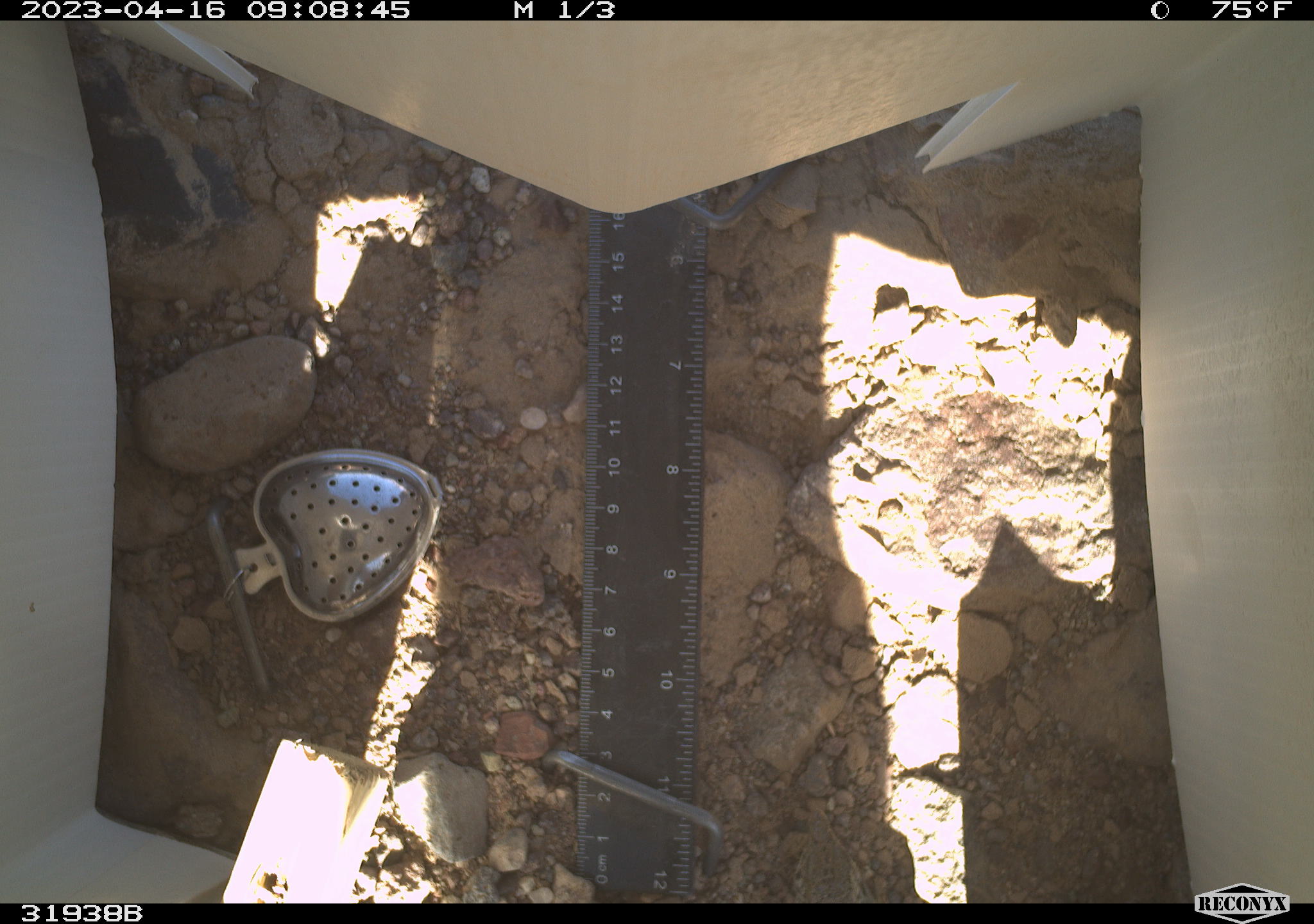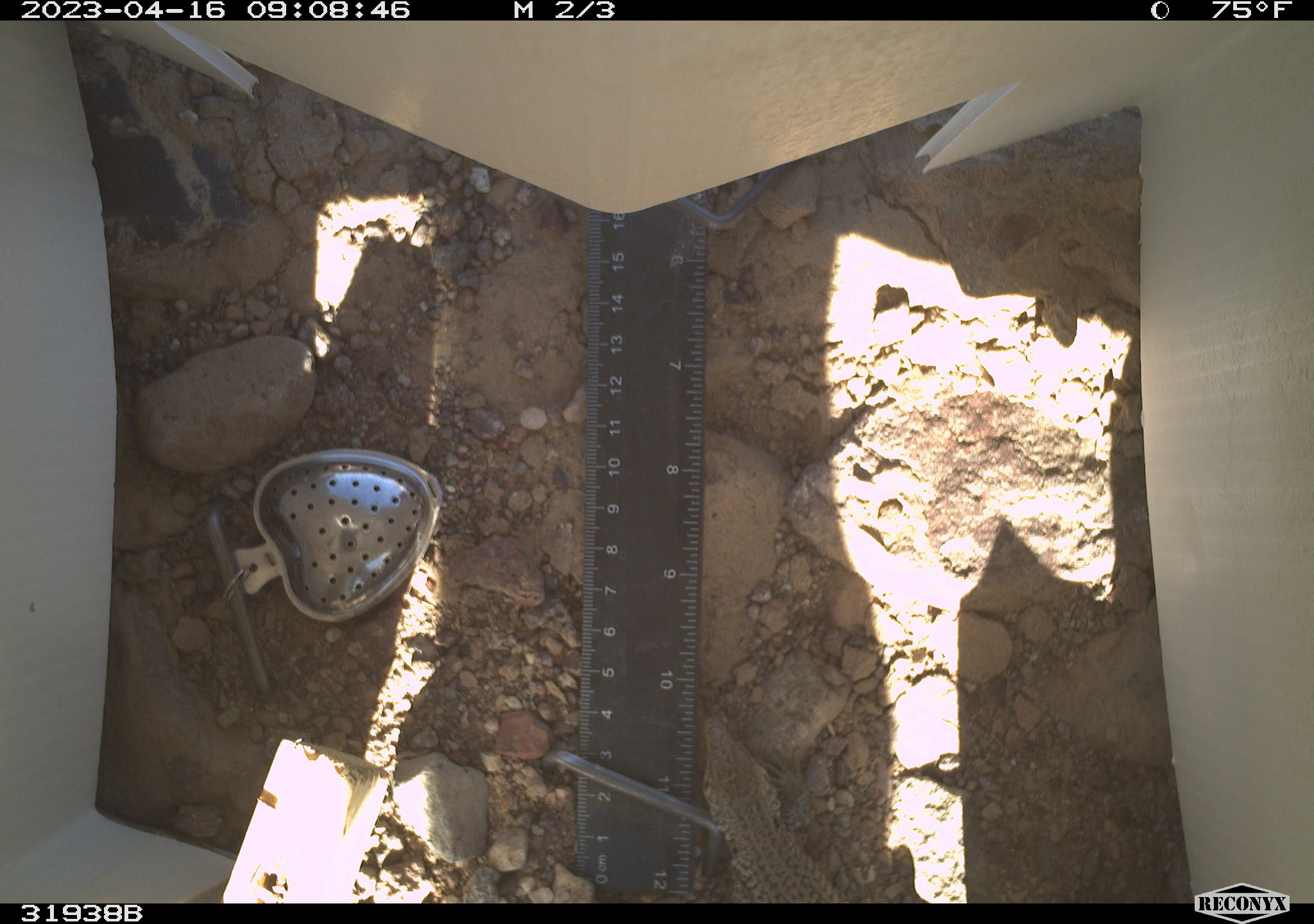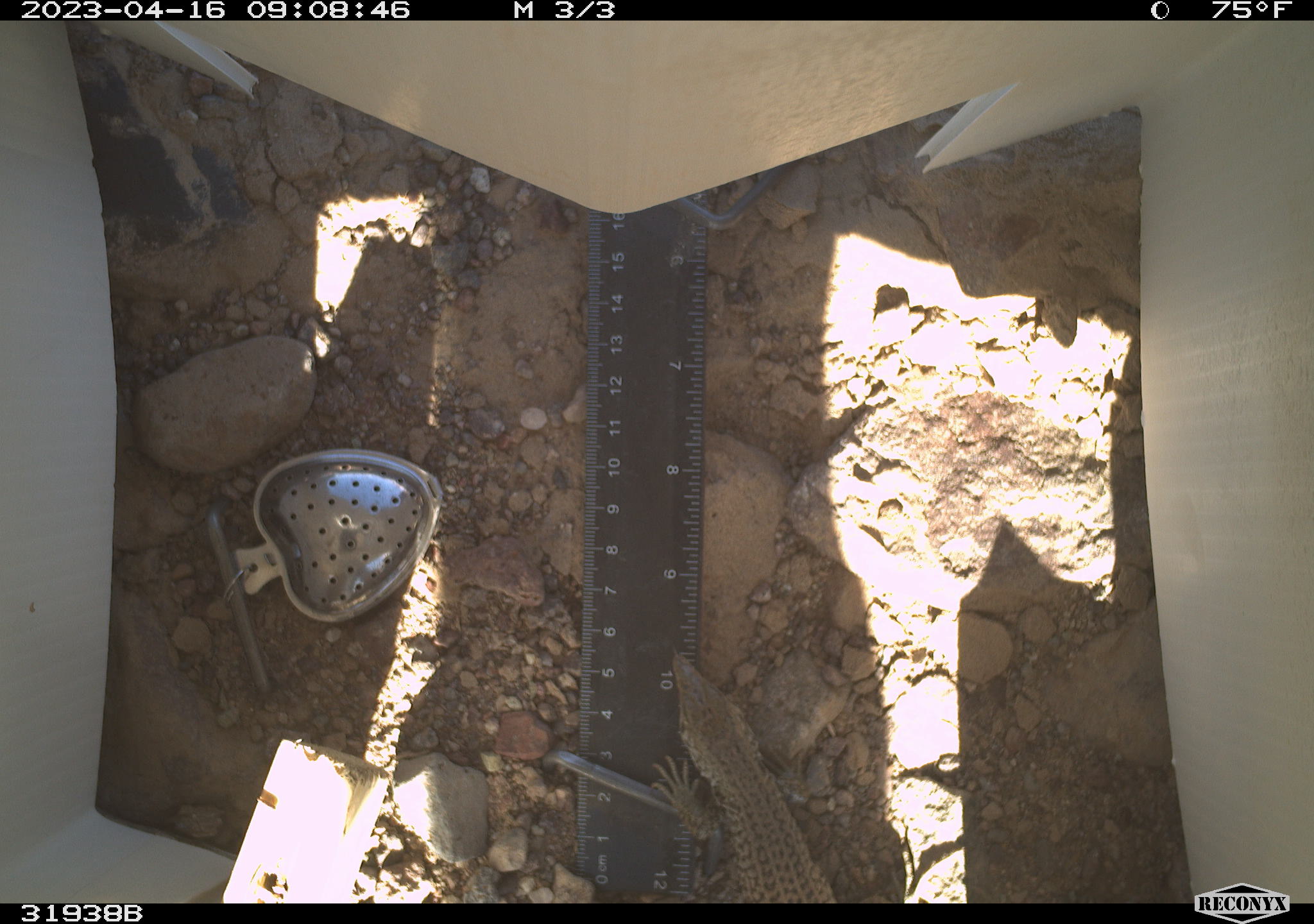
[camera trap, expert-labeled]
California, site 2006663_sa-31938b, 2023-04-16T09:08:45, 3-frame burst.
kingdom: Animalia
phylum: Chordata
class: Reptilia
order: Squamata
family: Teiidae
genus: Aspidoscelis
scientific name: Aspidoscelis tigris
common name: western whiptail